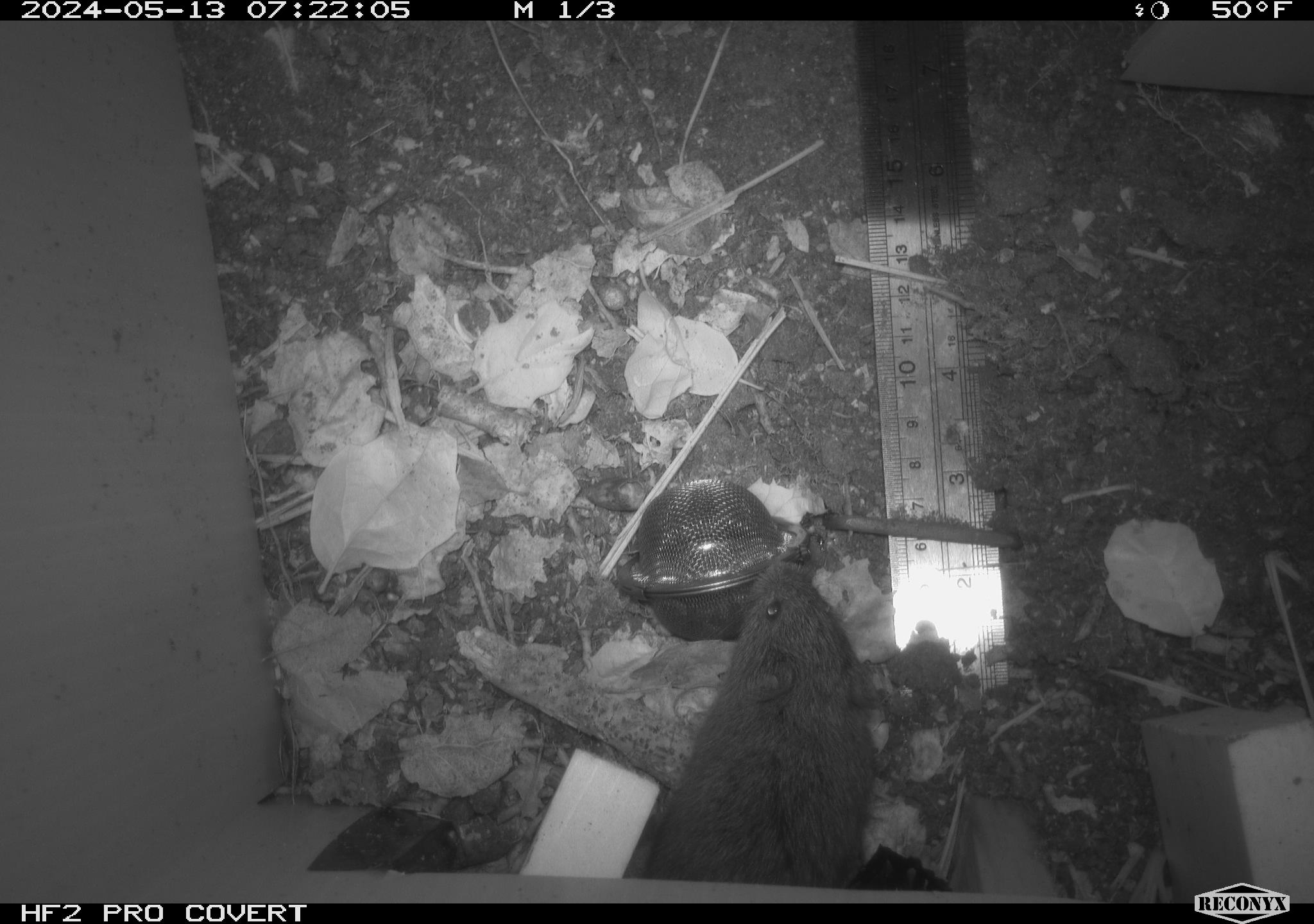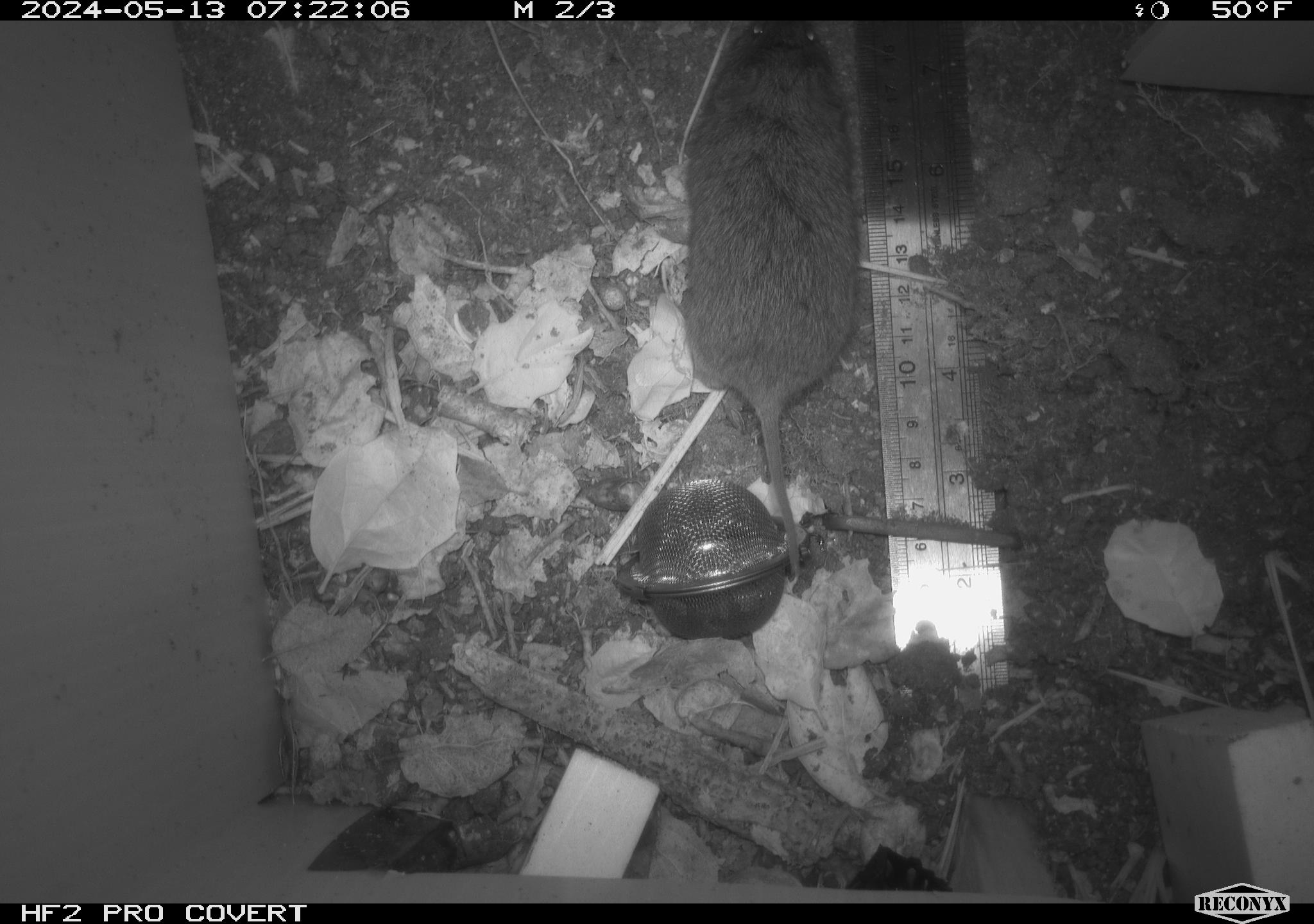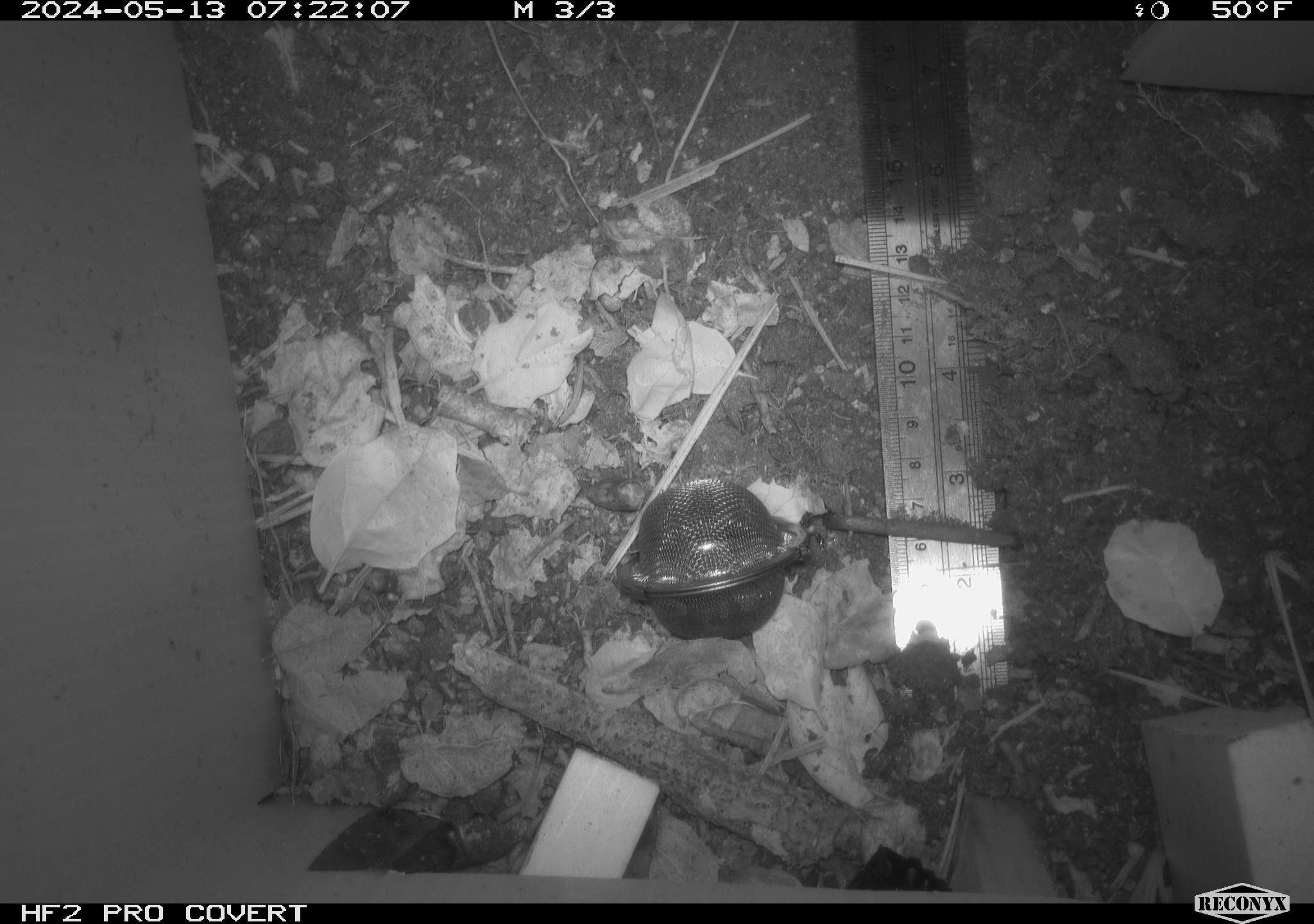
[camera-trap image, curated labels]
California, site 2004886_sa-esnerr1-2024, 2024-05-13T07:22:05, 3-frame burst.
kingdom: Animalia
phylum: Chordata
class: Mammalia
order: Rodentia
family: Cricetidae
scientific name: Cricetidae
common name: hamsters, voles, lemmings, and allies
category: cricetidae family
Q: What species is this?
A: Cricetidae family (hamsters, voles, lemmings, and allies) (Cricetidae).